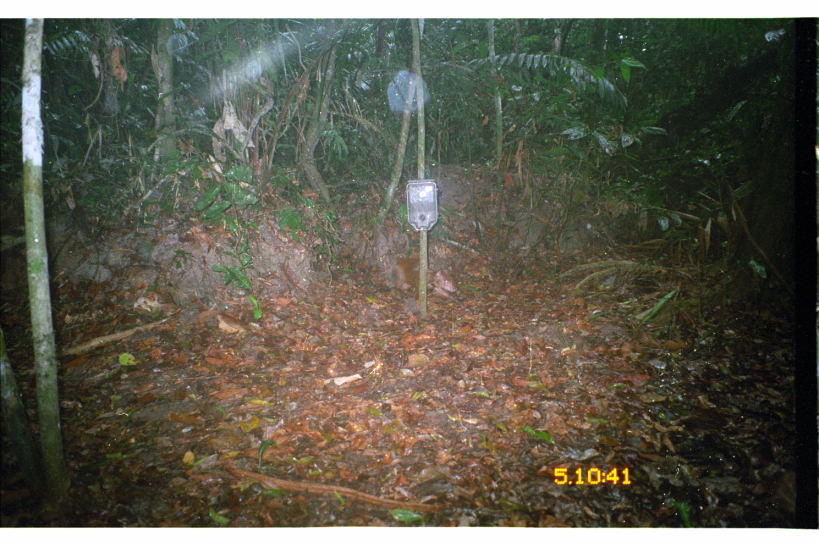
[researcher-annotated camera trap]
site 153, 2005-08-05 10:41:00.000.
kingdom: Animalia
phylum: Chordata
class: Mammalia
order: Rodentia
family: Dasyproctidae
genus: Dasyprocta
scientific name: Dasyprocta punctata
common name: central american agouti